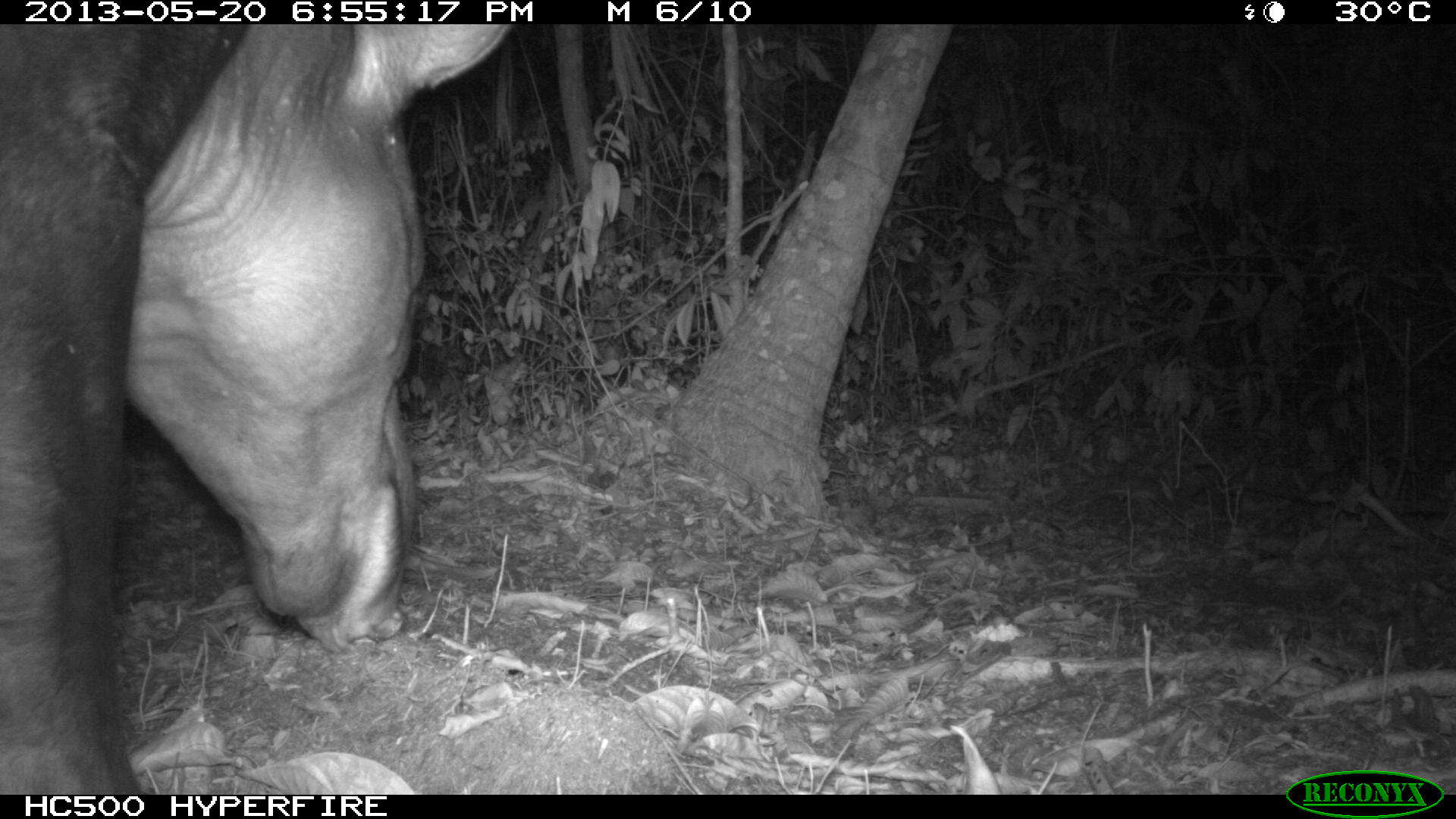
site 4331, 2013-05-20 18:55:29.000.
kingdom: Animalia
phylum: Chordata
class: Mammalia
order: Perissodactyla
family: Tapiridae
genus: Tapirus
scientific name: Tapirus bairdii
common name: baird's tapir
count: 1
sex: male